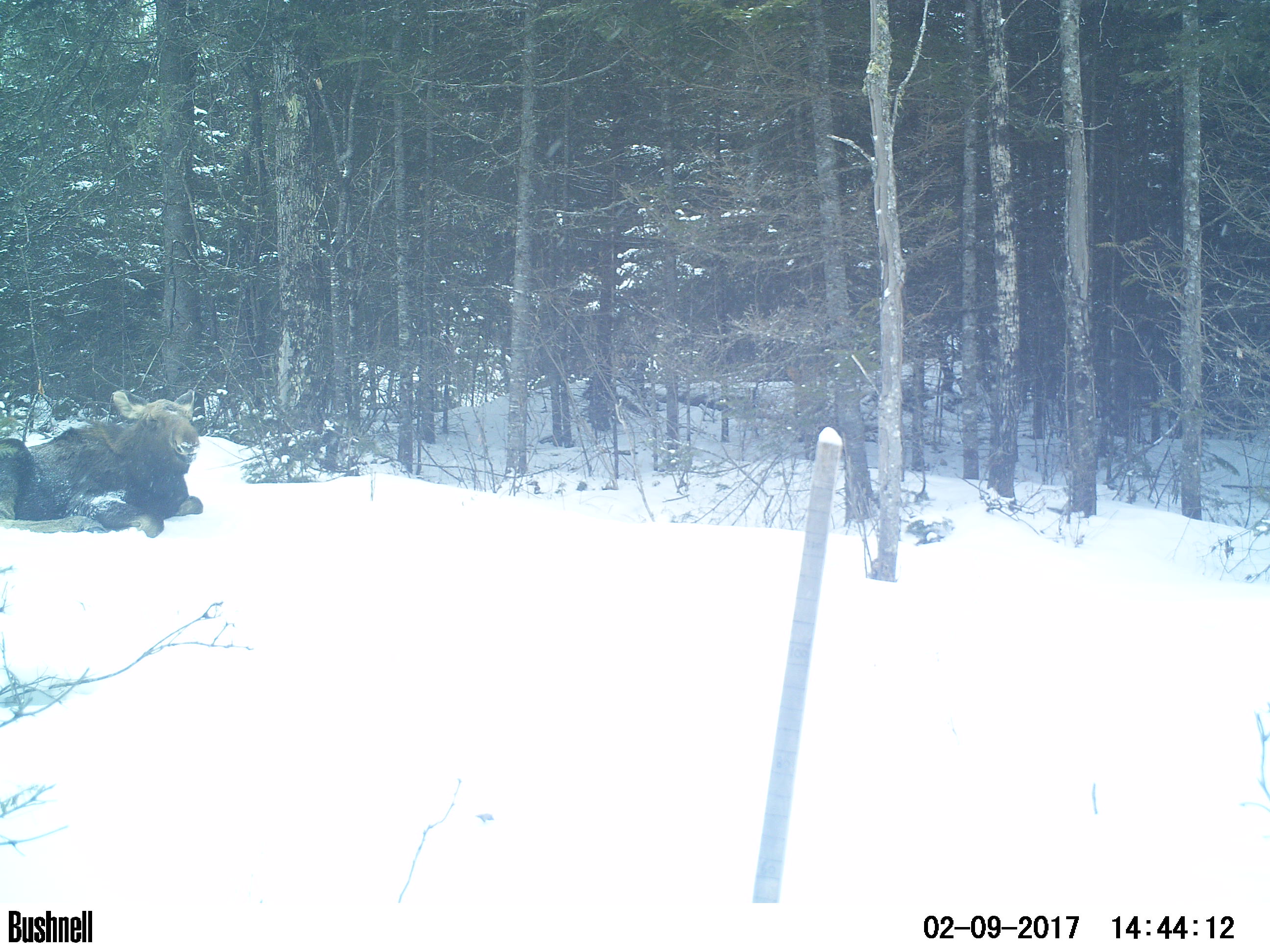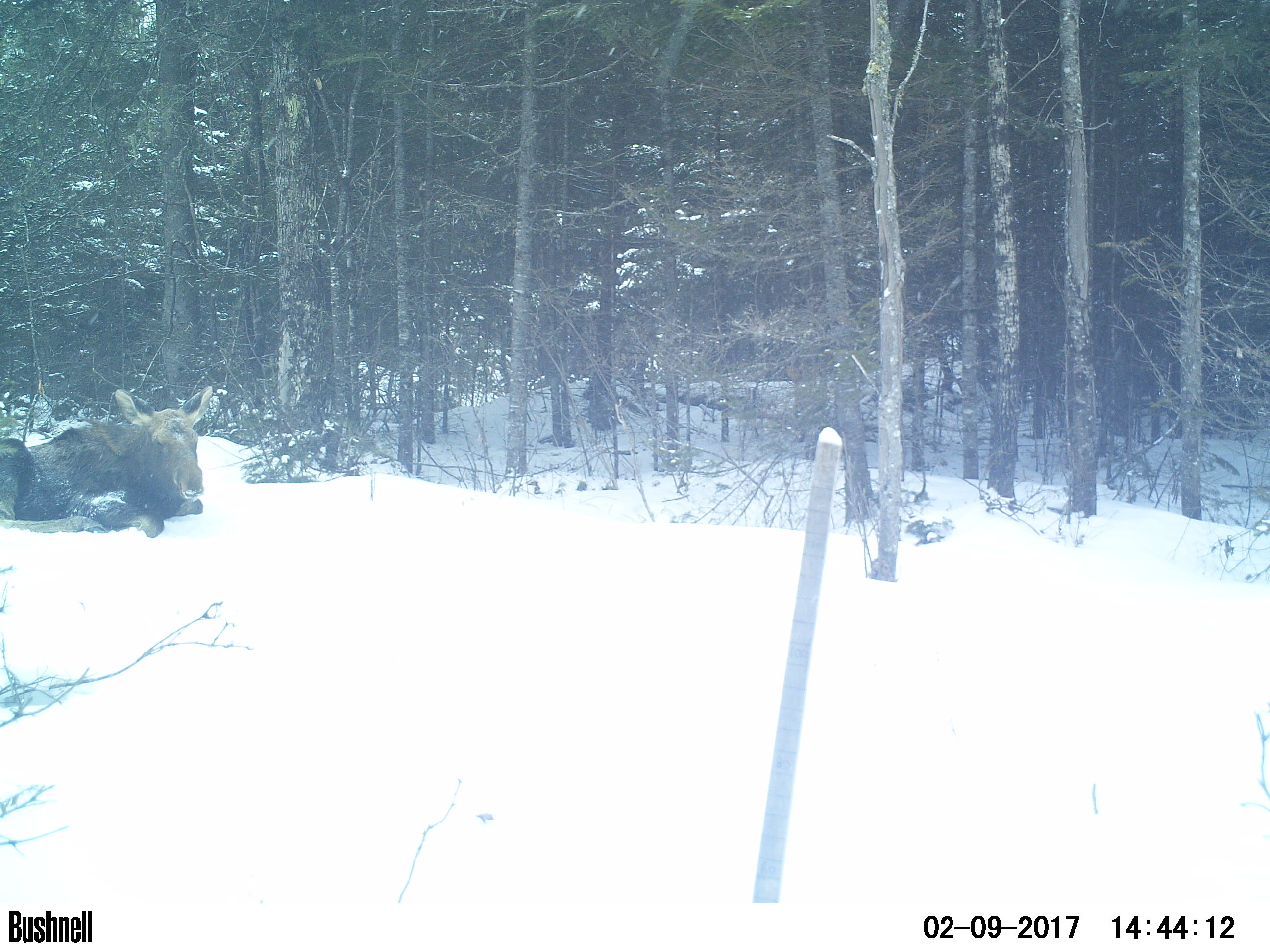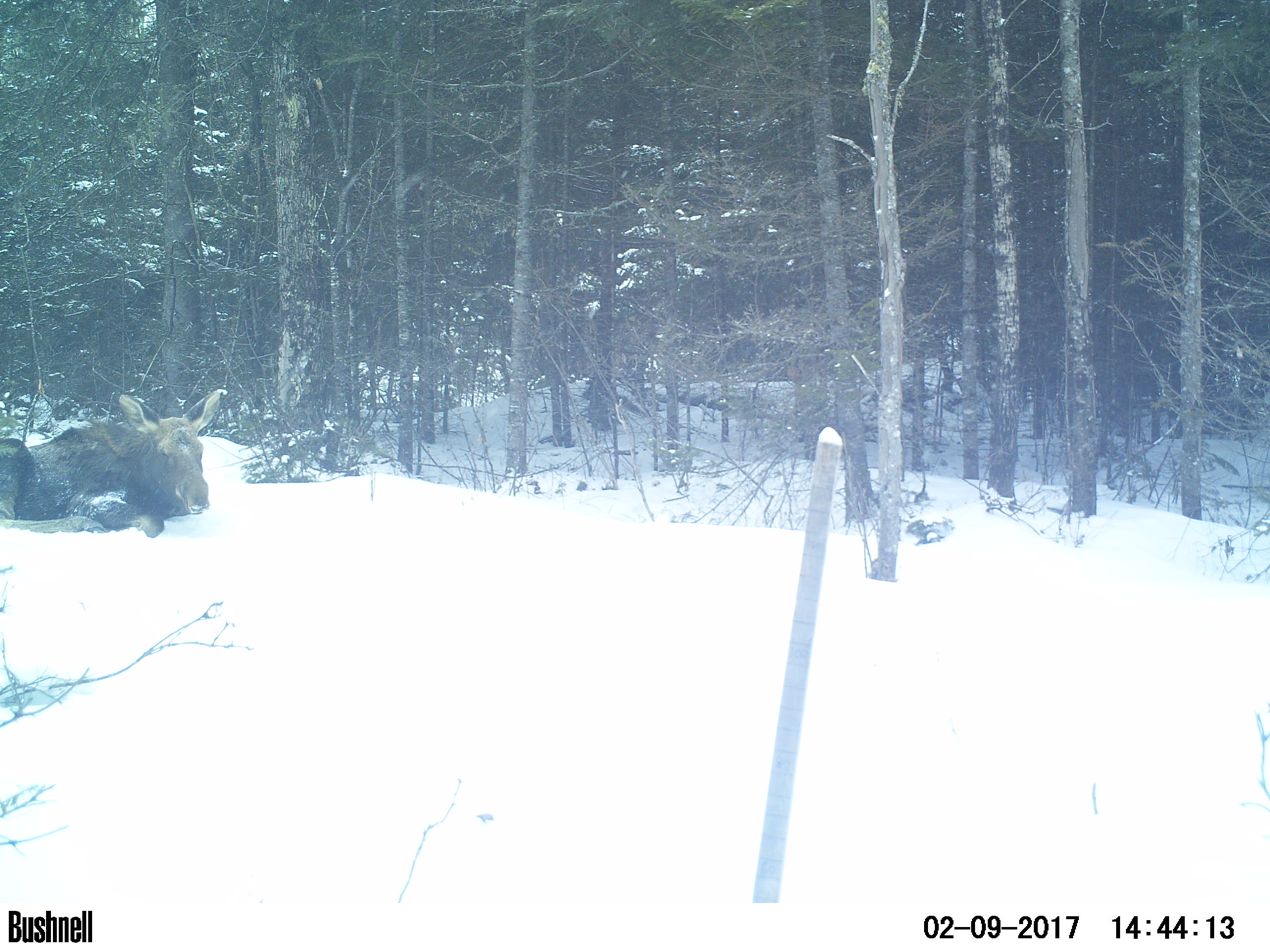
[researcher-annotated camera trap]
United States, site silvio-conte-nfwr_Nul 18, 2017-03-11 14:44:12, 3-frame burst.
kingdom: Animalia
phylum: Chordata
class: Mammalia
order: Artiodactyla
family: Cervidae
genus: Alces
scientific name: Alces alces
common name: moose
Moose (Alces alces).